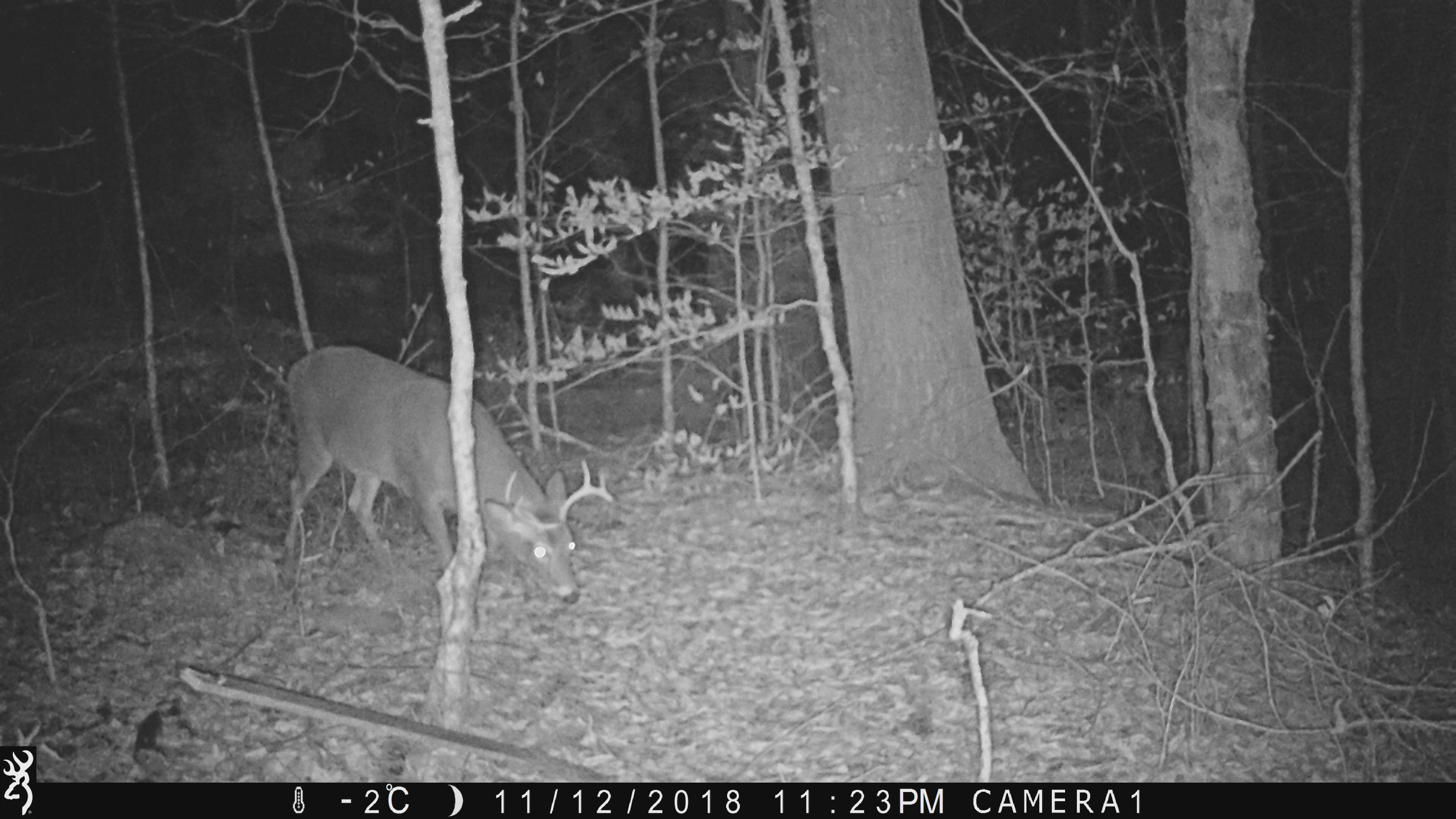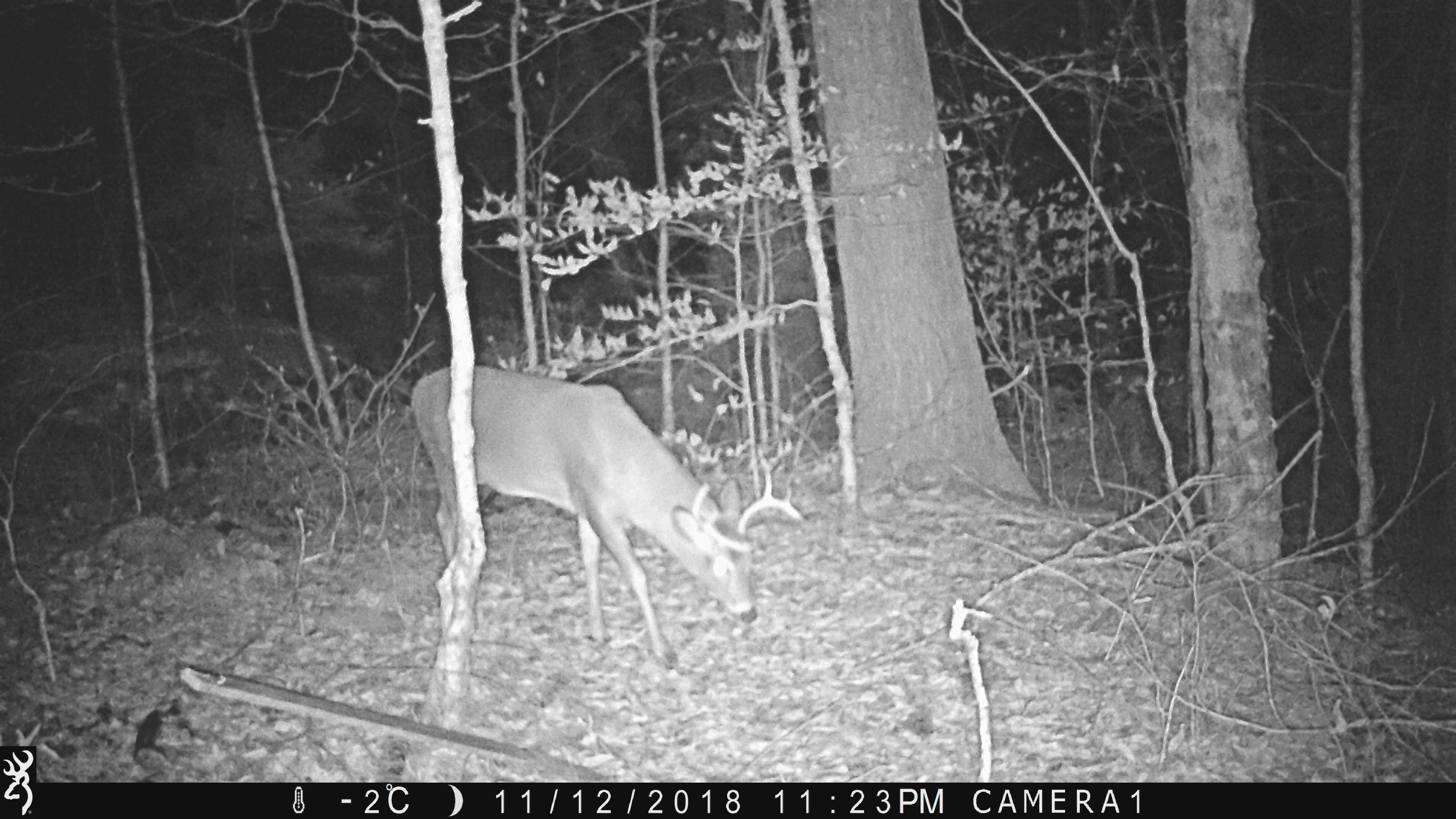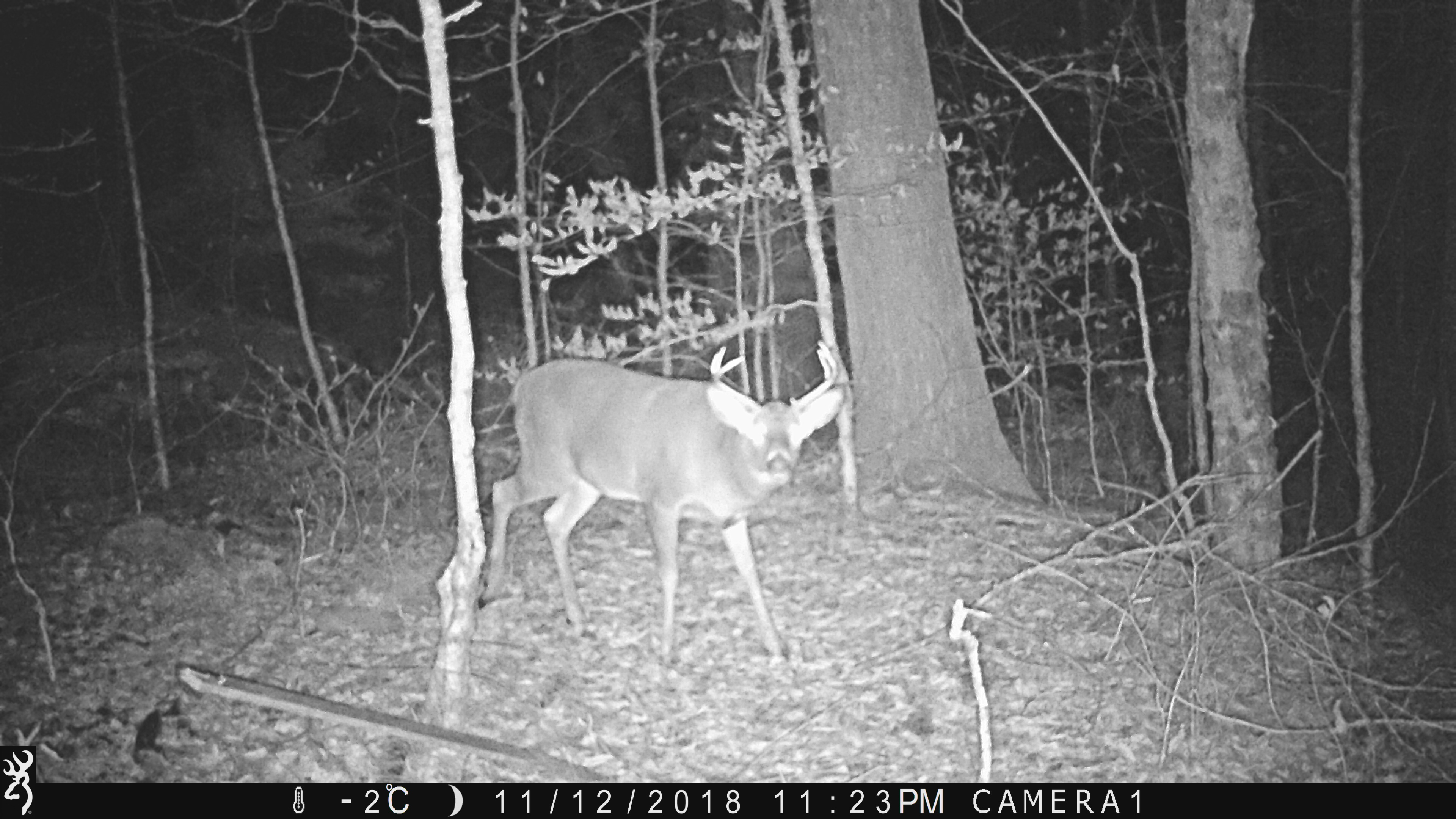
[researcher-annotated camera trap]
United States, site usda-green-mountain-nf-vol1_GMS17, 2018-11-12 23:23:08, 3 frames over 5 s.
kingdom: Animalia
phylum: Chordata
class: Mammalia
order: Artiodactyla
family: Cervidae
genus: Odocoileus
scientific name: Odocoileus virginianus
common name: white-tailed deer